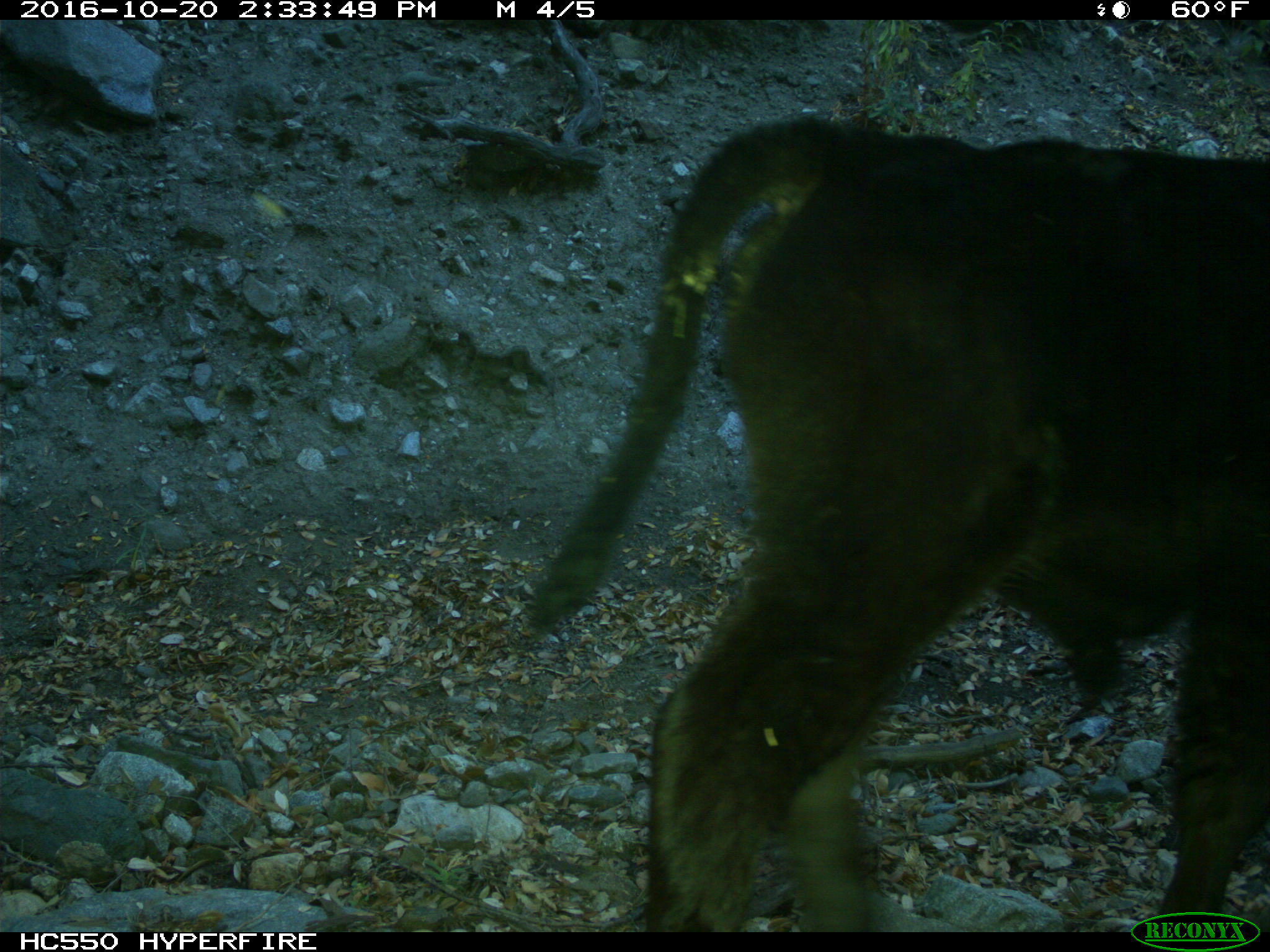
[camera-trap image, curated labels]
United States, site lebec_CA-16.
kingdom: Animalia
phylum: Chordata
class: Mammalia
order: Artiodactyla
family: Bovidae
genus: Bos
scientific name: Bos taurus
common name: domestic cow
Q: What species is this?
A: Bos taurus (domestic cow).